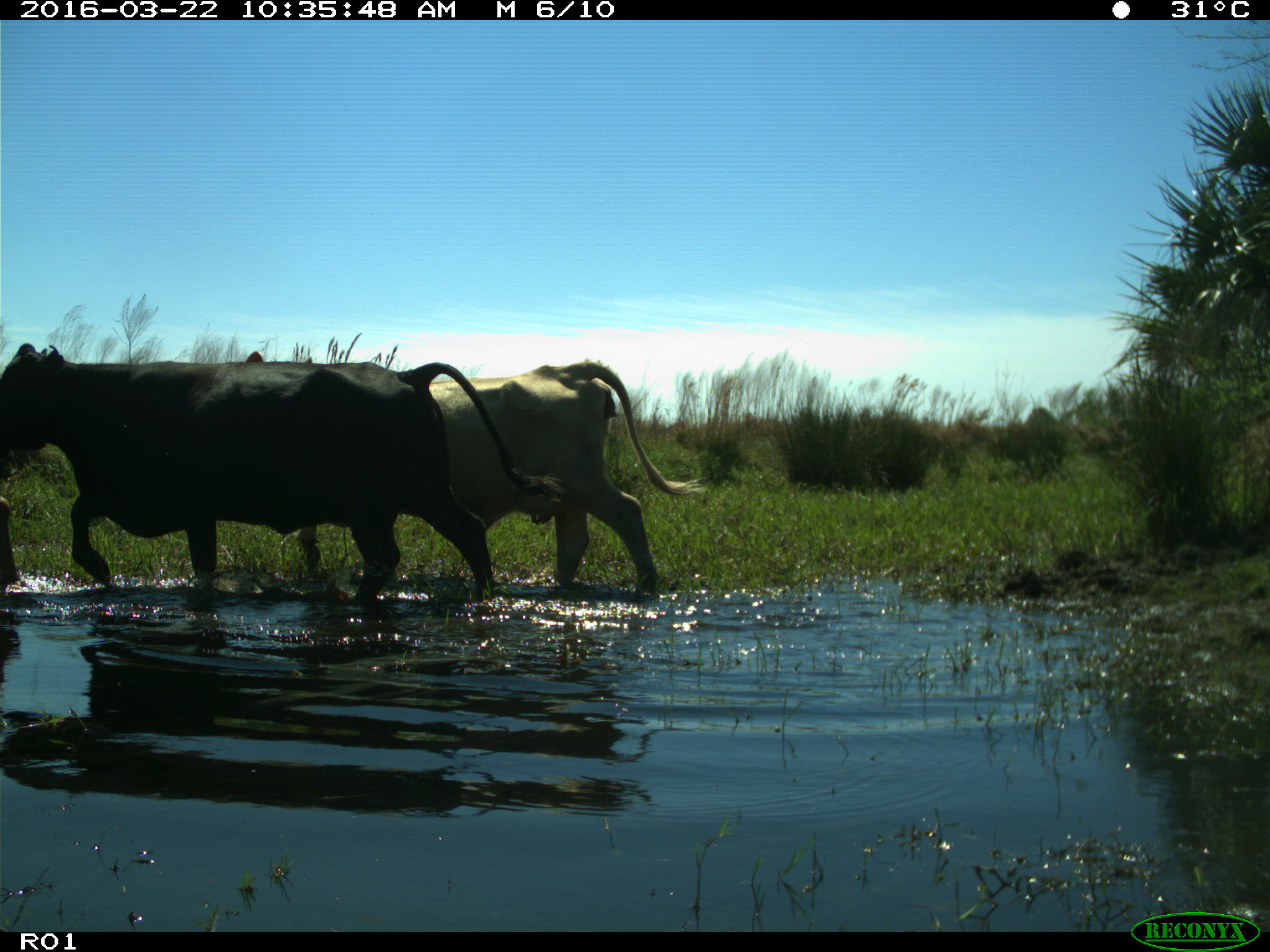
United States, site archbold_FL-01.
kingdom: Animalia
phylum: Chordata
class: Mammalia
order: Artiodactyla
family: Bovidae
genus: Bos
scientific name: Bos taurus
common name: domestic cow